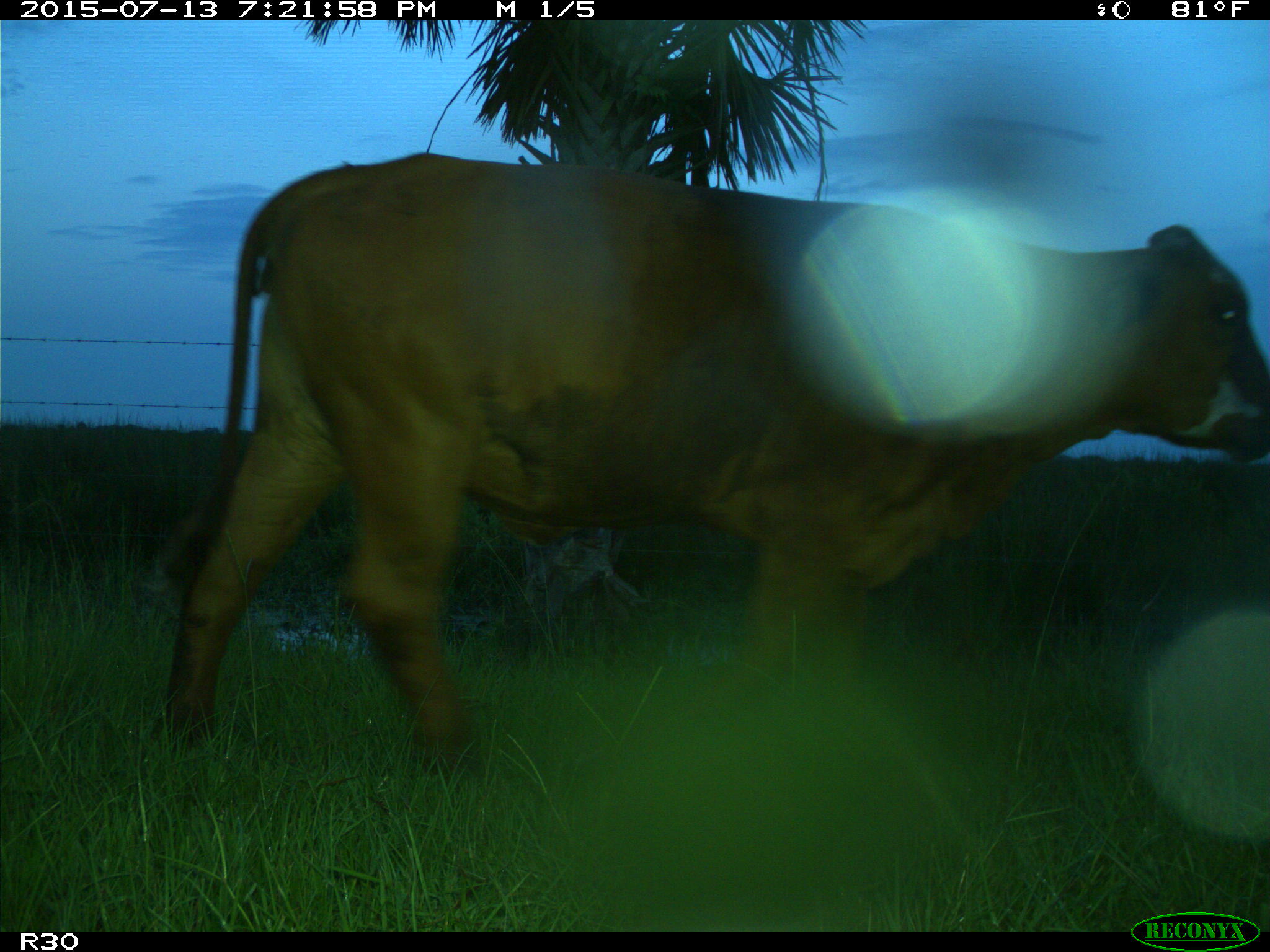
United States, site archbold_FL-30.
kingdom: Animalia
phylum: Chordata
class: Mammalia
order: Artiodactyla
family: Bovidae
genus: Bos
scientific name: Bos taurus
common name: domestic cow